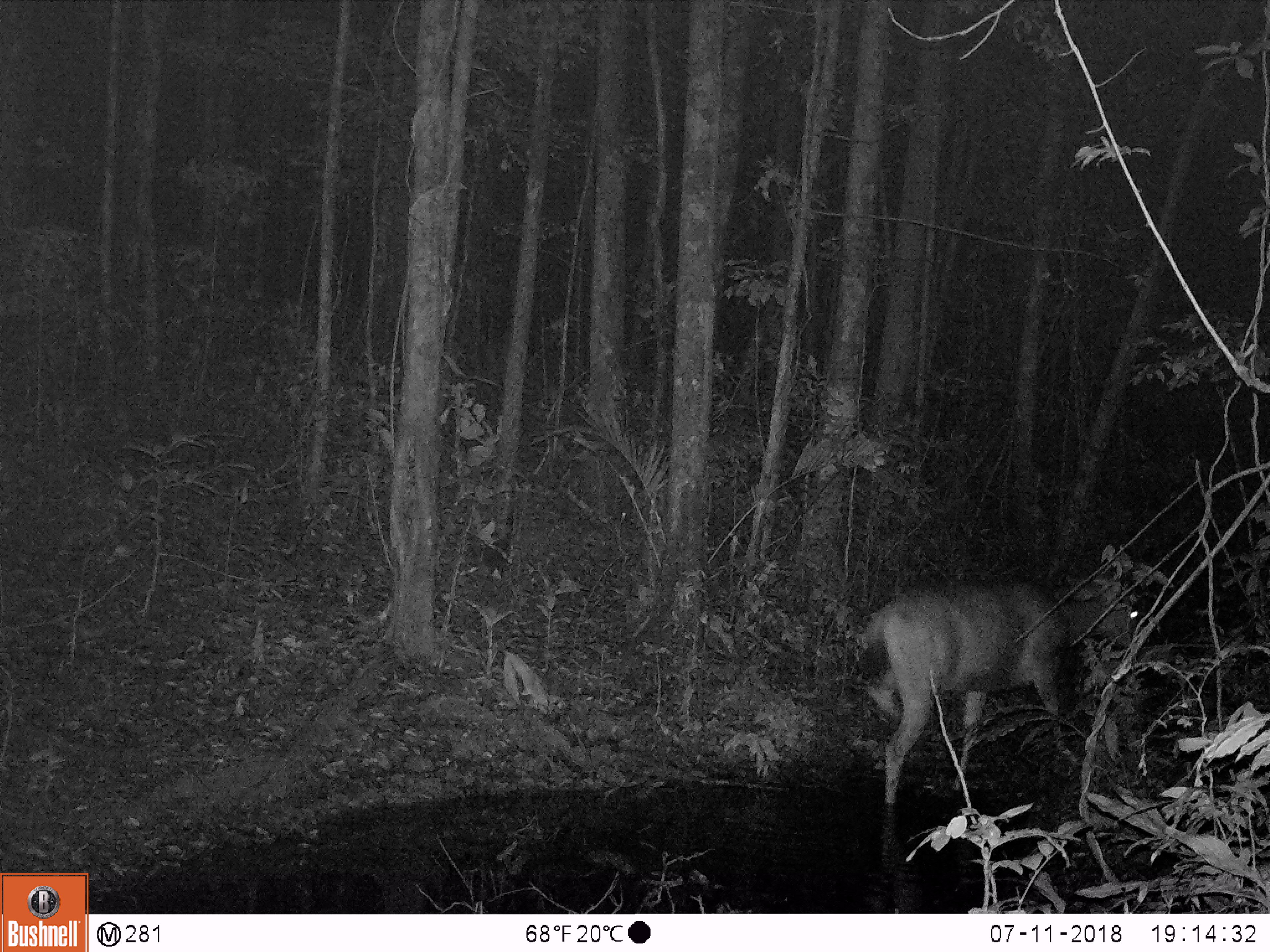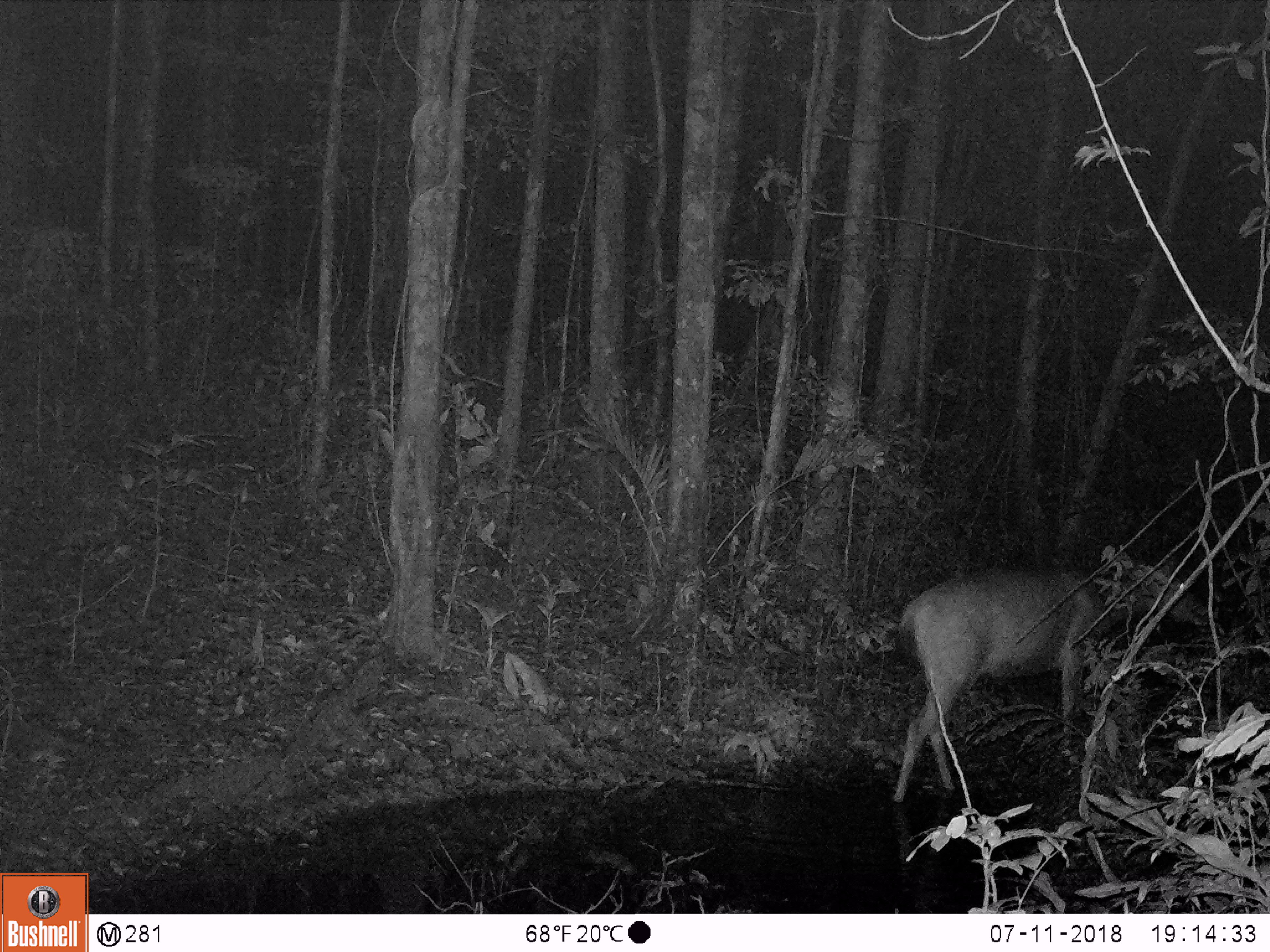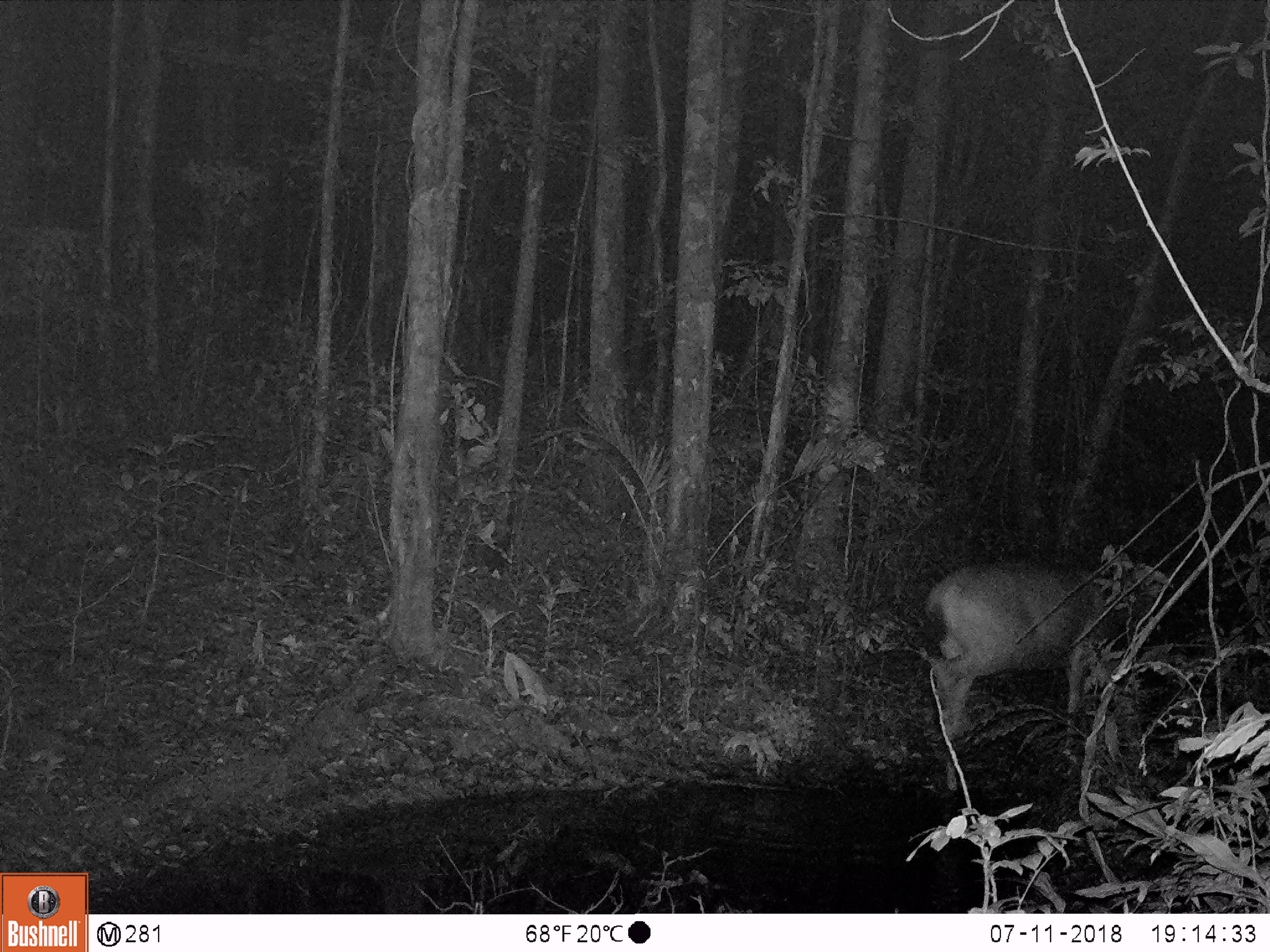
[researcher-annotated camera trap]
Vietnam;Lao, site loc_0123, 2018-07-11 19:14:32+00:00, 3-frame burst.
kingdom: Animalia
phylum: Chordata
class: Mammalia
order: Artiodactyla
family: Cervidae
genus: Rusa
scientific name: Rusa unicolor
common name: sambar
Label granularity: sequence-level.